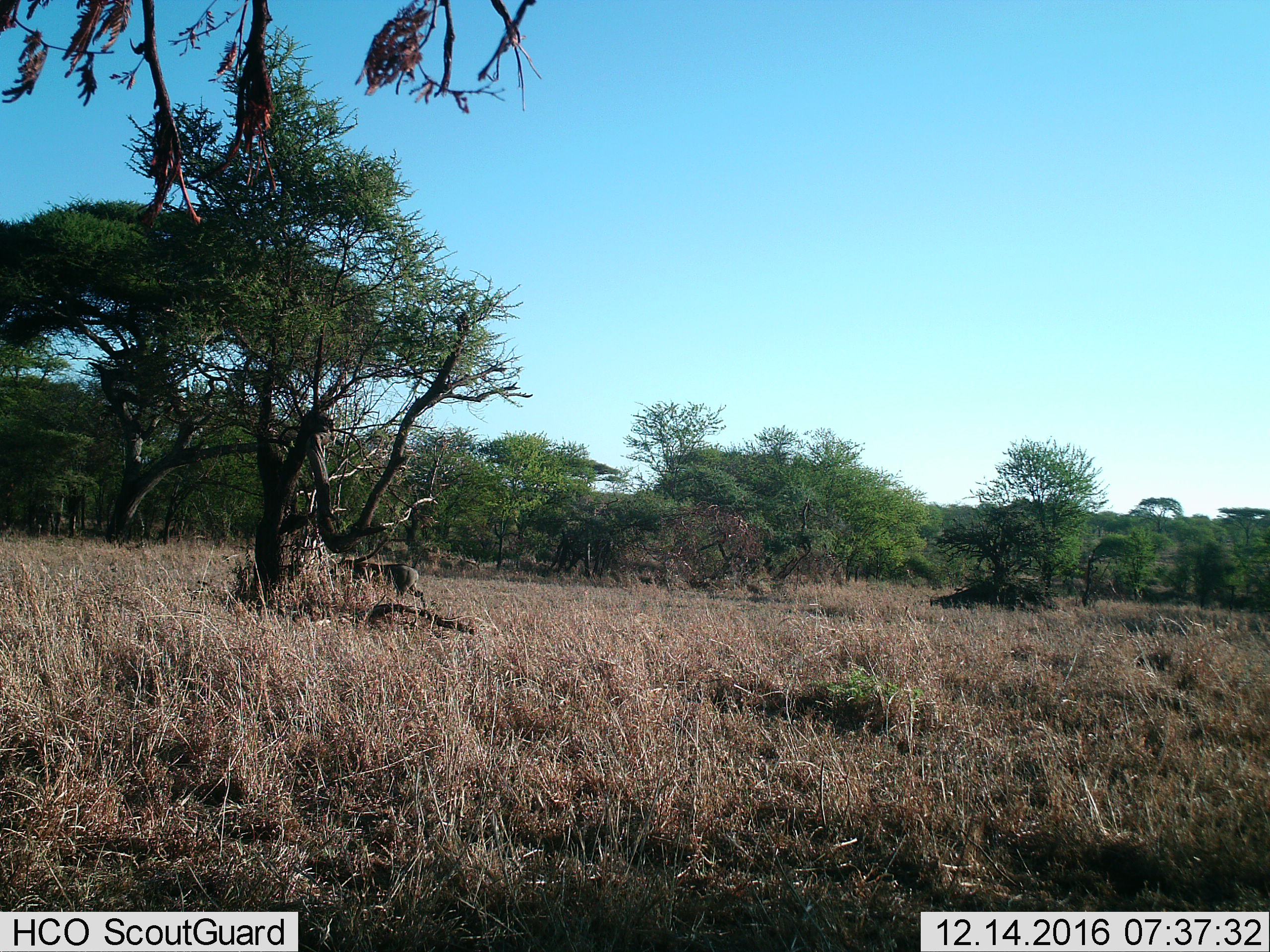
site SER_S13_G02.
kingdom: Animalia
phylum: Chordata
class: Mammalia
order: Artiodactyla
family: Bovidae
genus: Connochaetes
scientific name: Connochaetes taurinus taurinus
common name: blue wildebeest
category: wildebeestblue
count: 1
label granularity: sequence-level